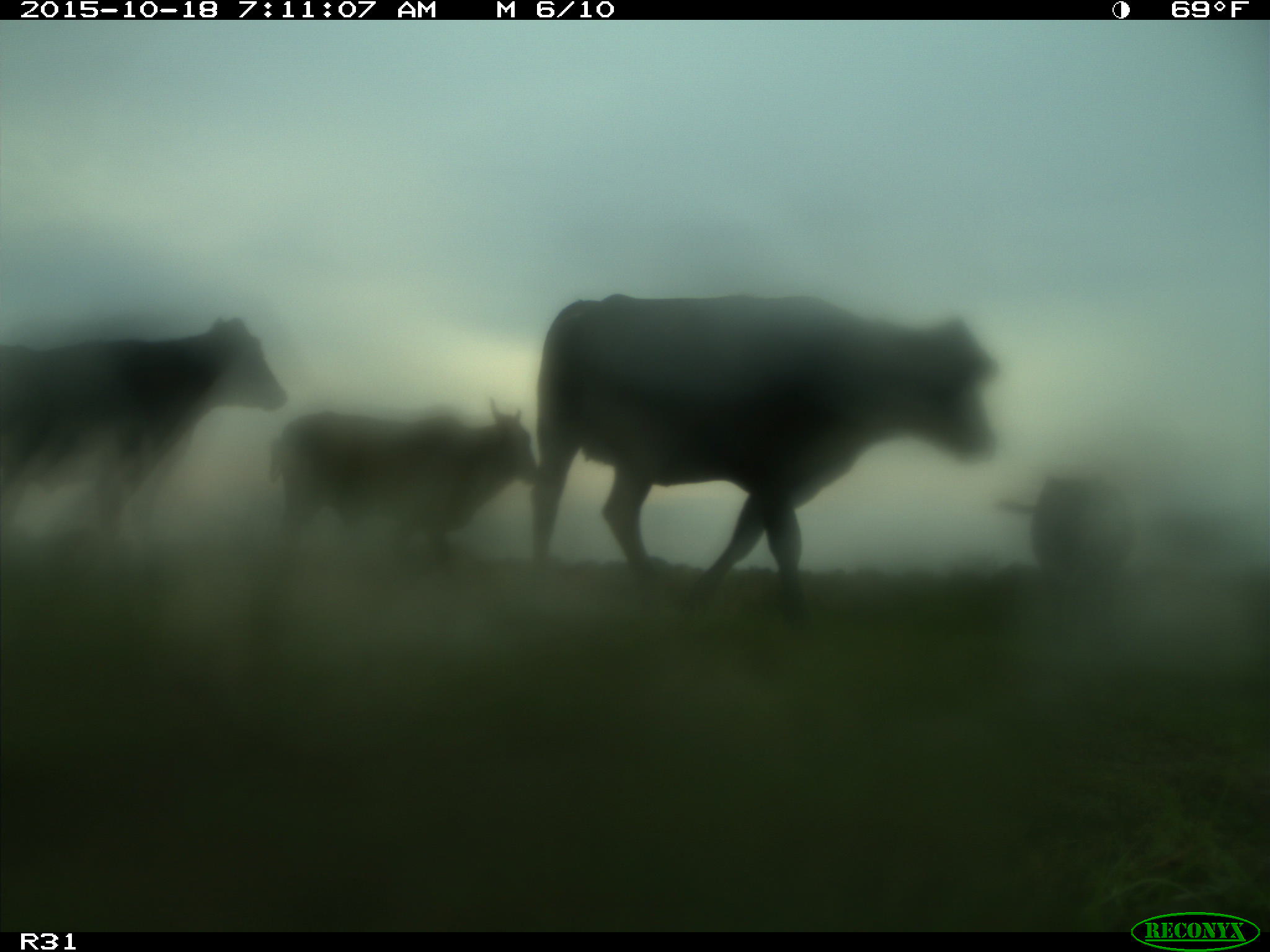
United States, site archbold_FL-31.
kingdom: Animalia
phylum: Chordata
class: Mammalia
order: Artiodactyla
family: Bovidae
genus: Bos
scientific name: Bos taurus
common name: domestic cow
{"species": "Bos taurus (domestic cow)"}